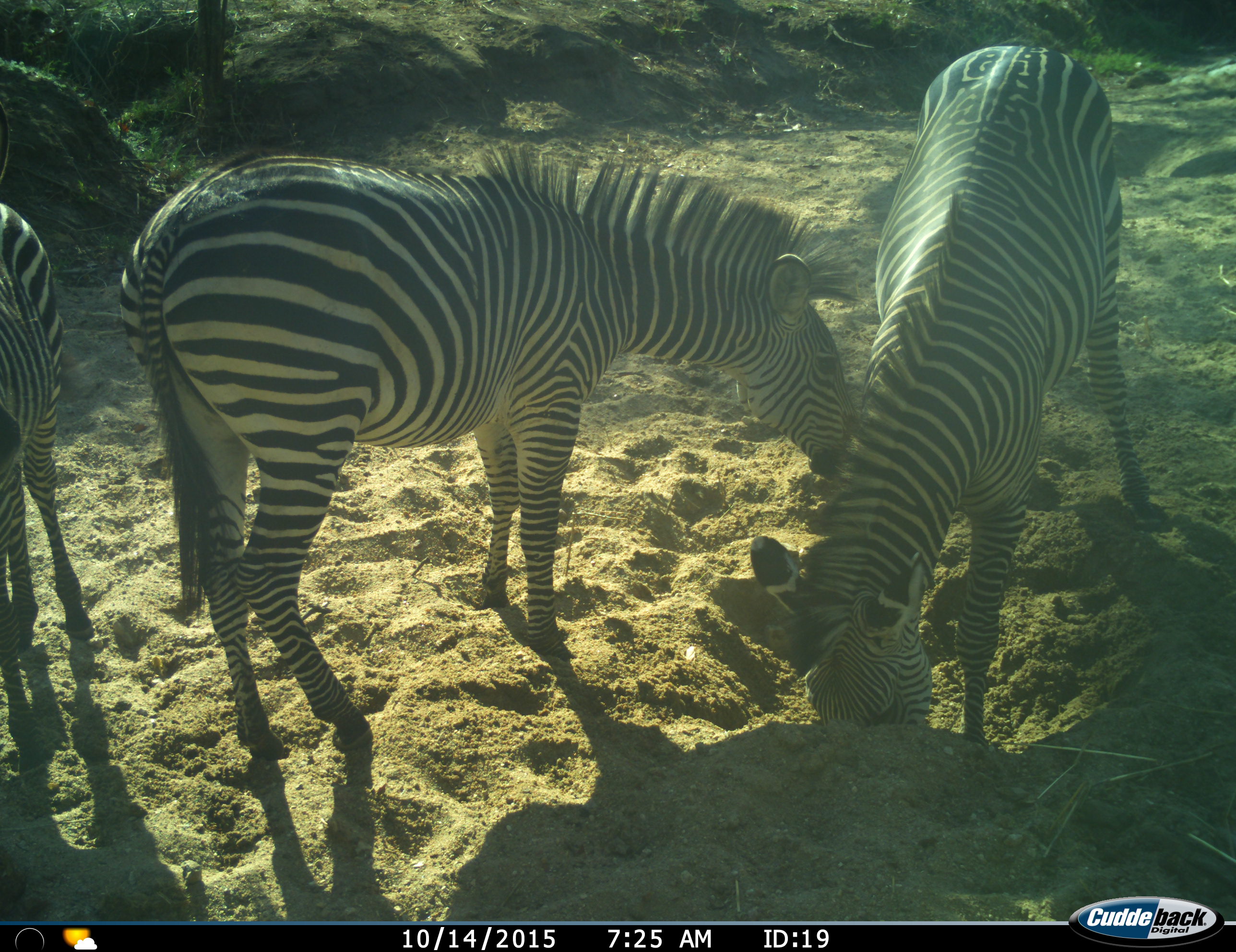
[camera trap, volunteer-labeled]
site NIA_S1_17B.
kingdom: Animalia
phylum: Chordata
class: Mammalia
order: Perissodactyla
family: Equidae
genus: Equus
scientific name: Equus quagga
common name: plains zebra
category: zebraplains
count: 3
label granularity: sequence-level